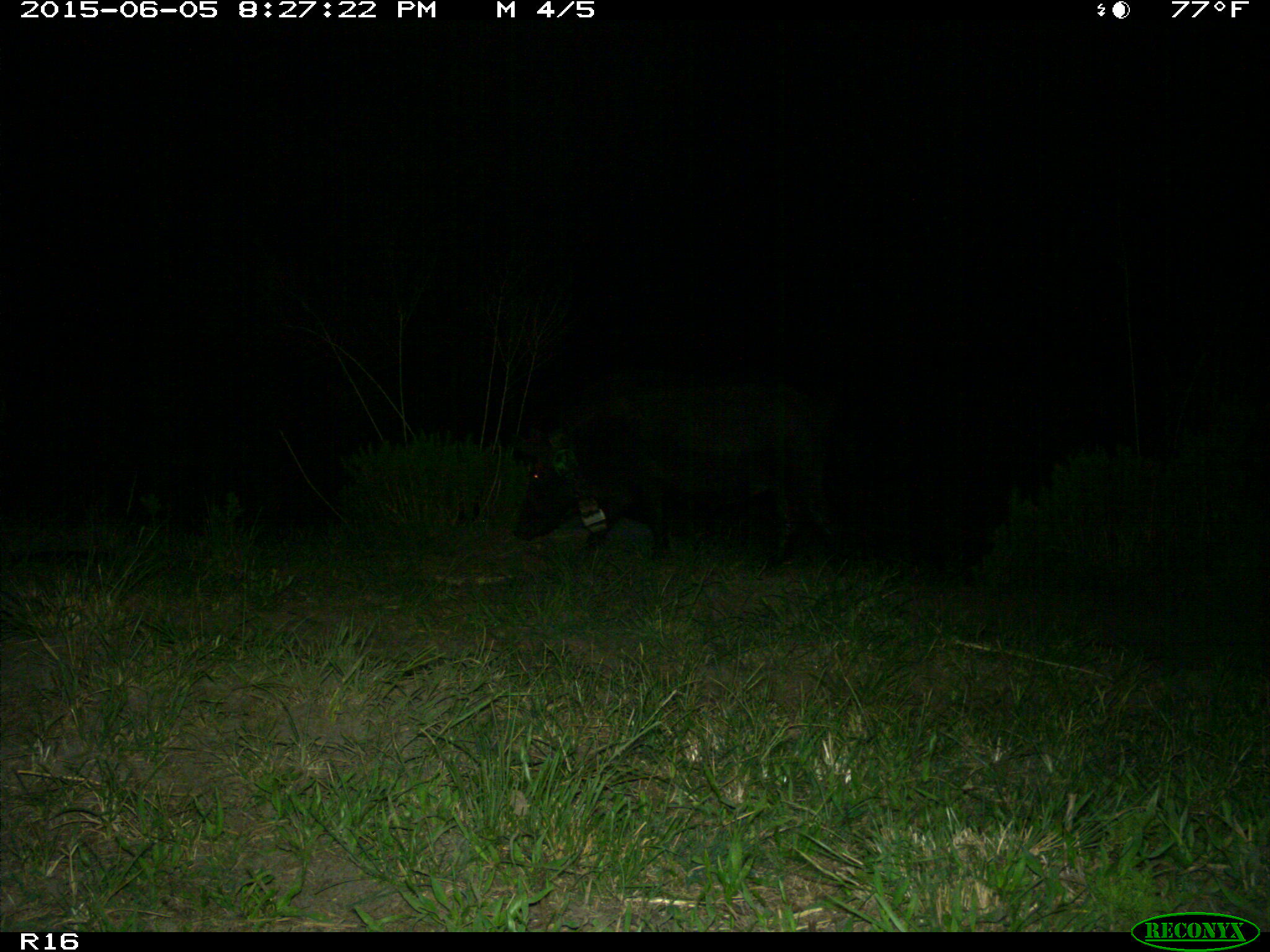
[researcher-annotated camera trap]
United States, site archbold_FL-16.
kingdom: Animalia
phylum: Chordata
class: Mammalia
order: Artiodactyla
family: Suidae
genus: Sus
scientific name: Sus scrofa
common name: wild boar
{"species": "Sus scrofa (wild boar)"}